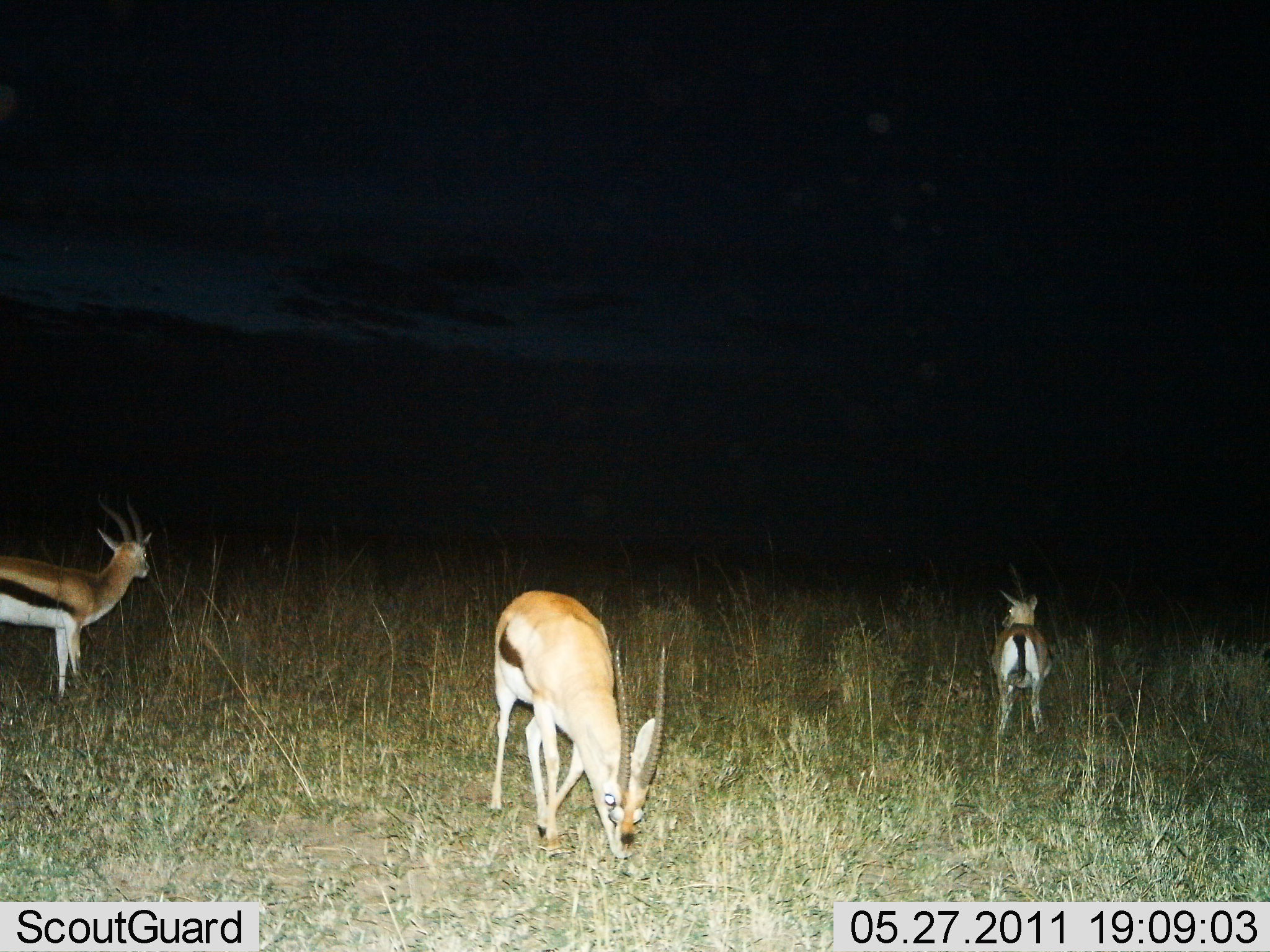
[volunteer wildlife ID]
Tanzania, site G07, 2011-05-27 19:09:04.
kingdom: Animalia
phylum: Chordata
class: Mammalia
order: Artiodactyla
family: Bovidae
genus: Eudorcas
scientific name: Eudorcas thomsonii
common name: thomson's gazelle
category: gazellethomsons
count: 3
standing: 80%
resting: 0%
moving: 0%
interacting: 10%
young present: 0%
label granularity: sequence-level